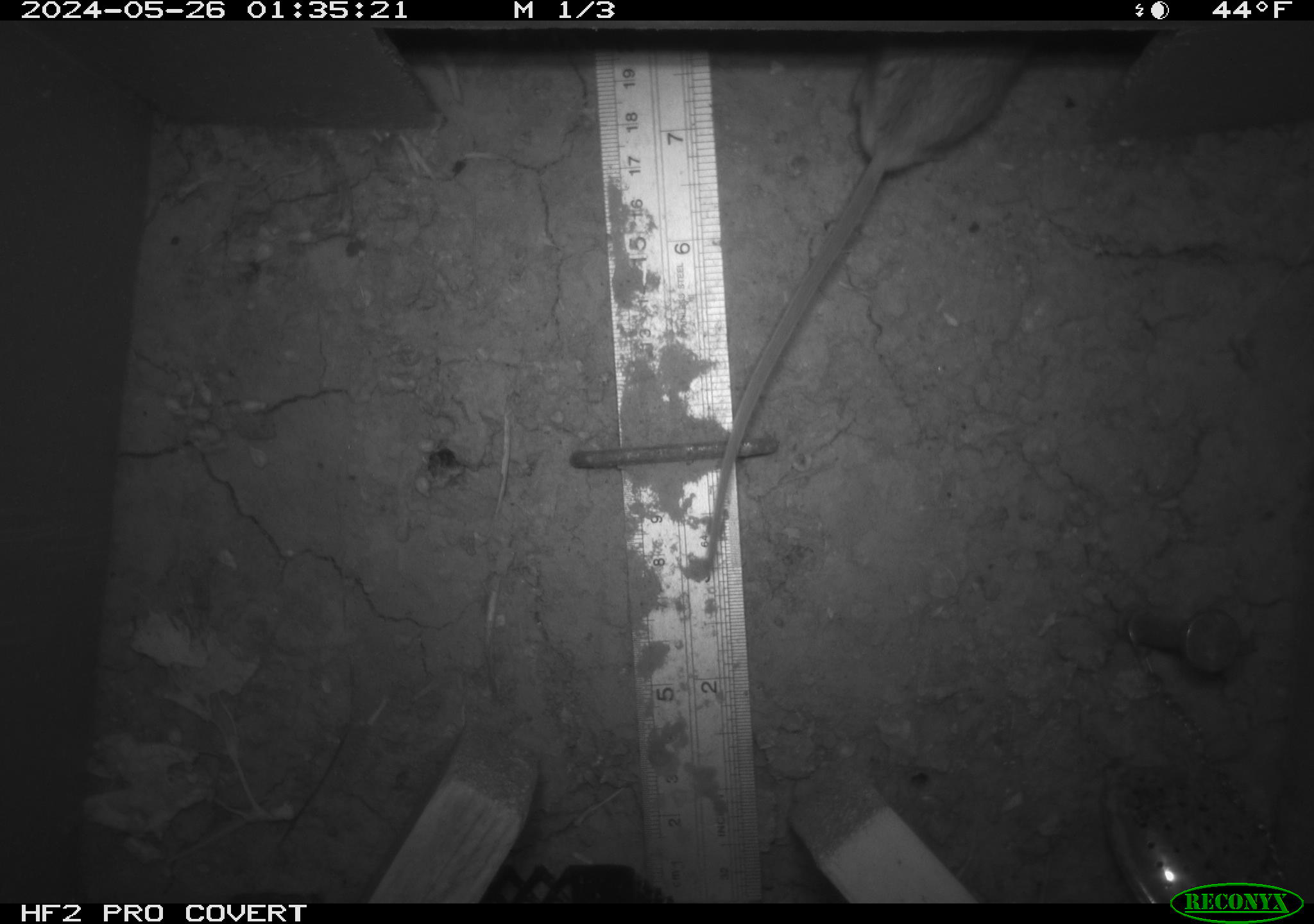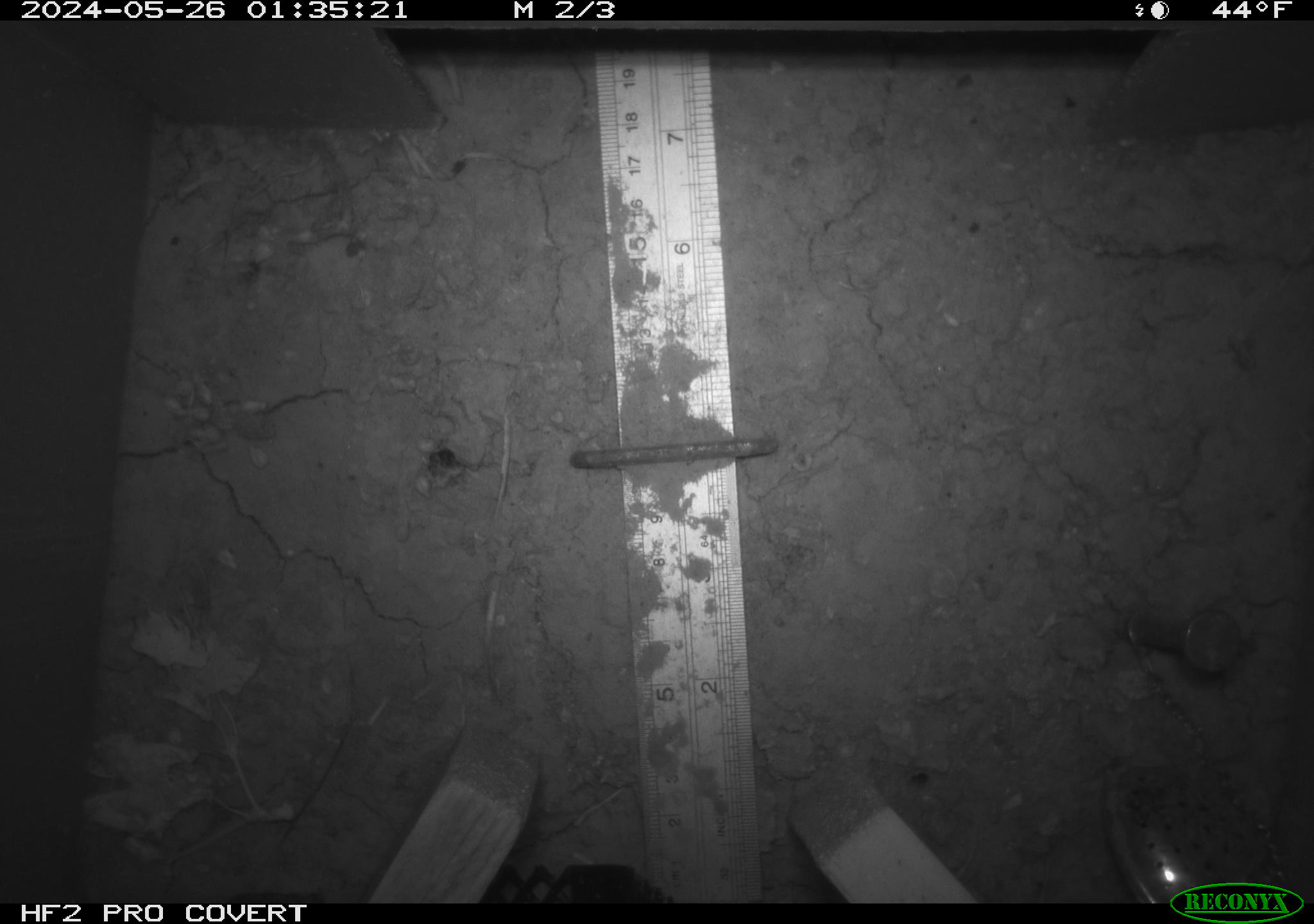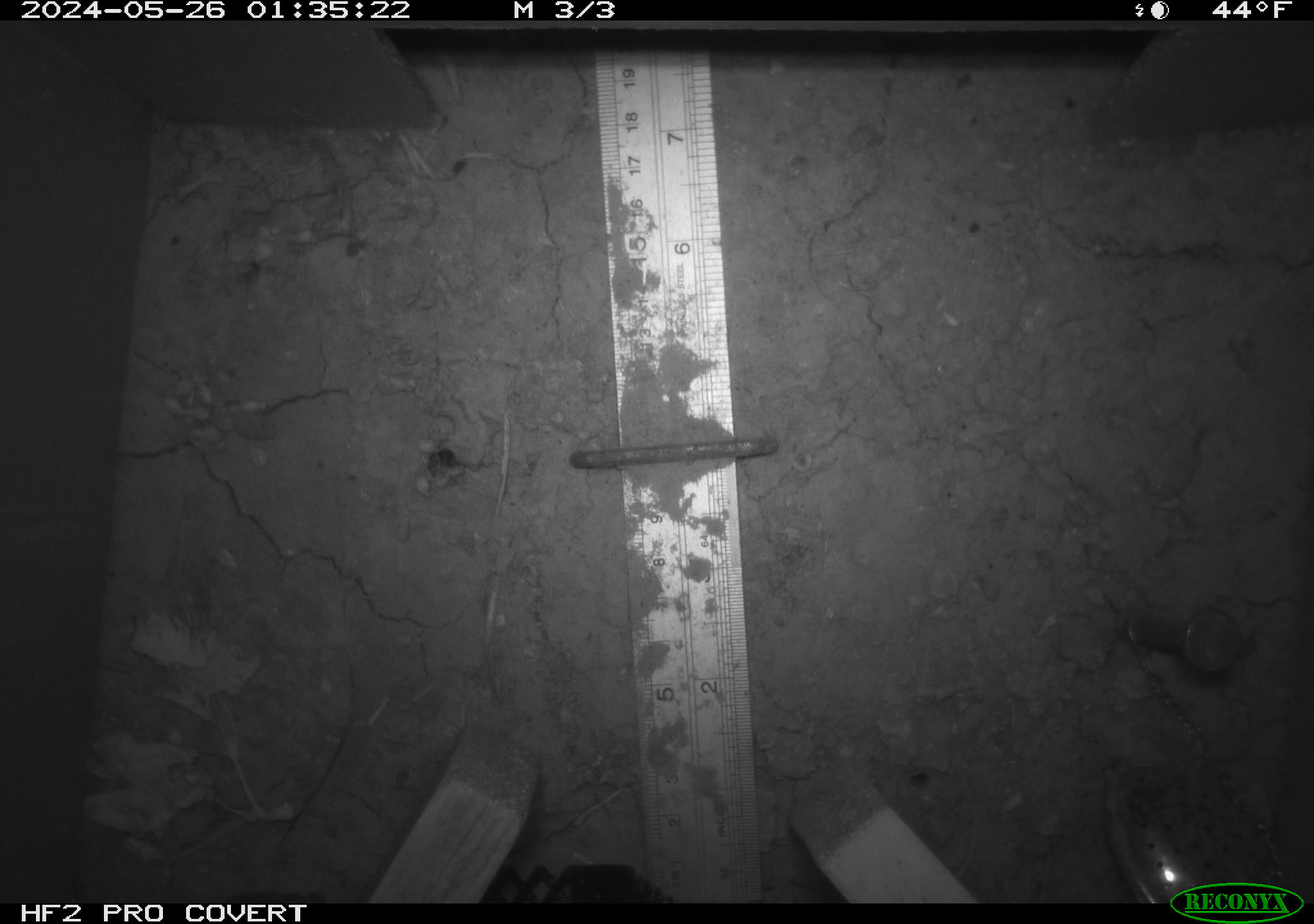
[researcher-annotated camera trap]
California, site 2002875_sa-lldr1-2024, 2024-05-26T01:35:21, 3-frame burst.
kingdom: Animalia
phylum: Chordata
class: Mammalia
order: Rodentia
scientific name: Rodentia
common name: rodent